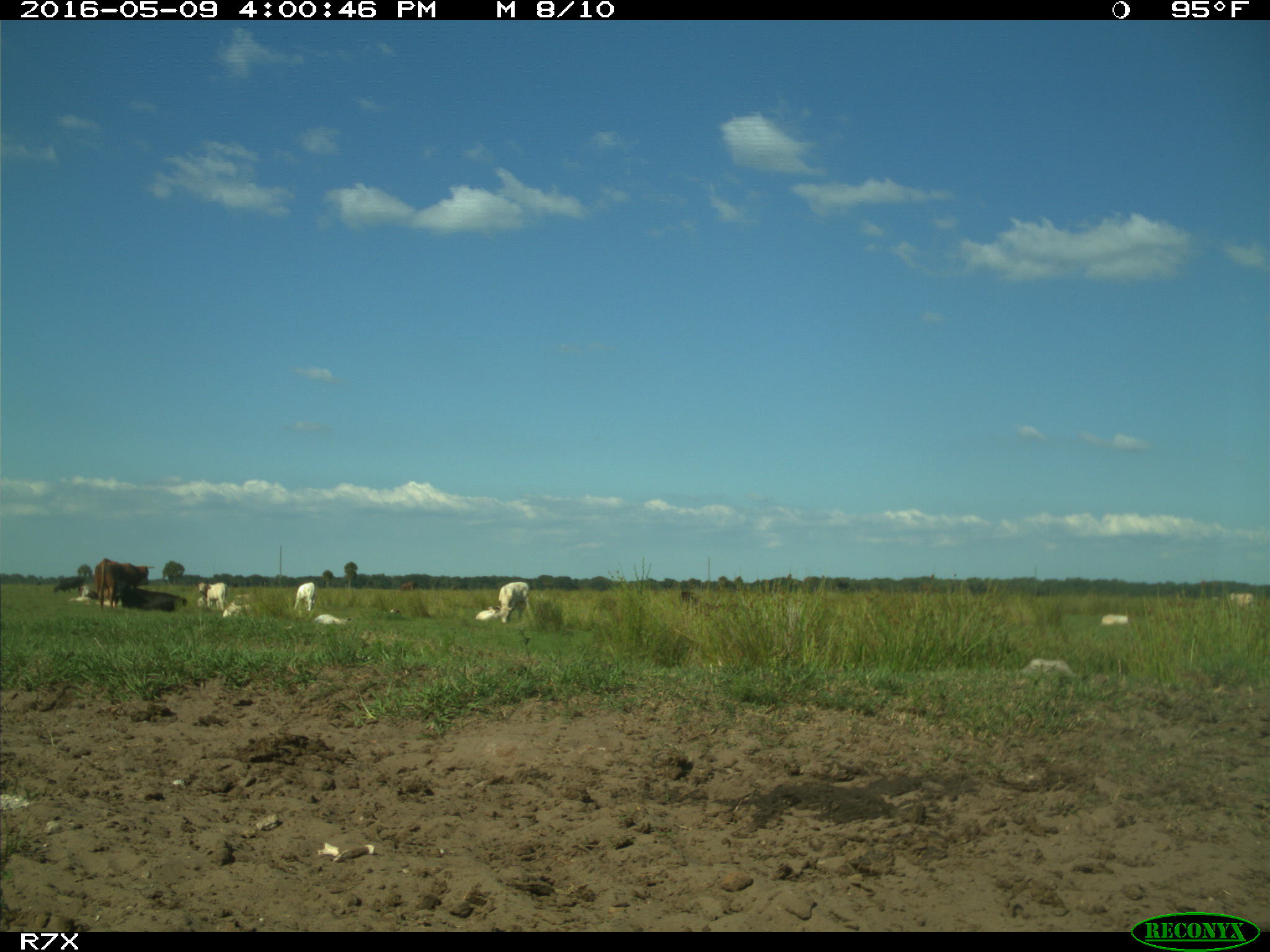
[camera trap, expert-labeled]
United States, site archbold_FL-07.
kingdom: Animalia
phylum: Chordata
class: Mammalia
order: Artiodactyla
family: Bovidae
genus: Bos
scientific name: Bos taurus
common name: domestic cow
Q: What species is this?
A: Bos taurus (domestic cow).